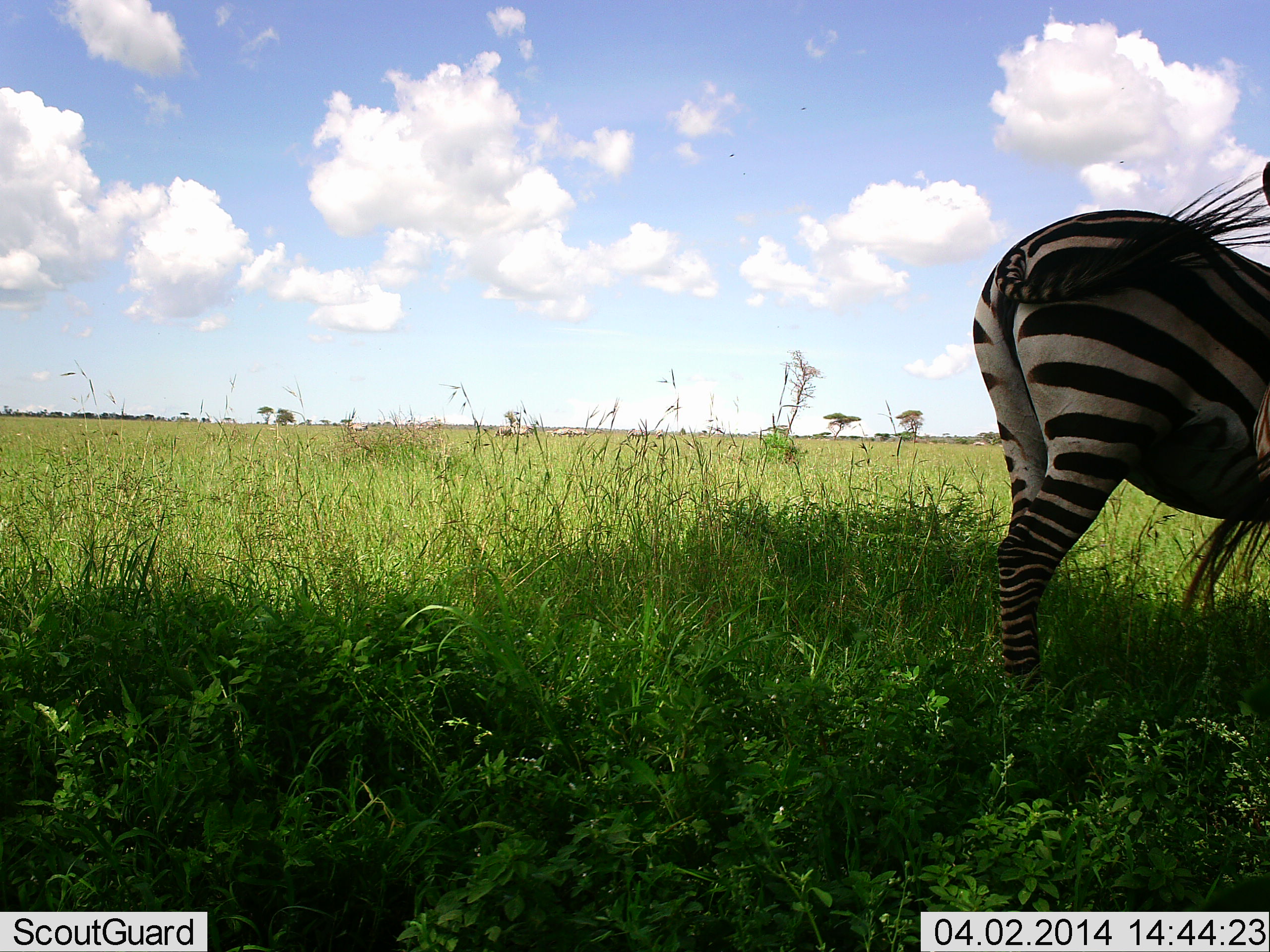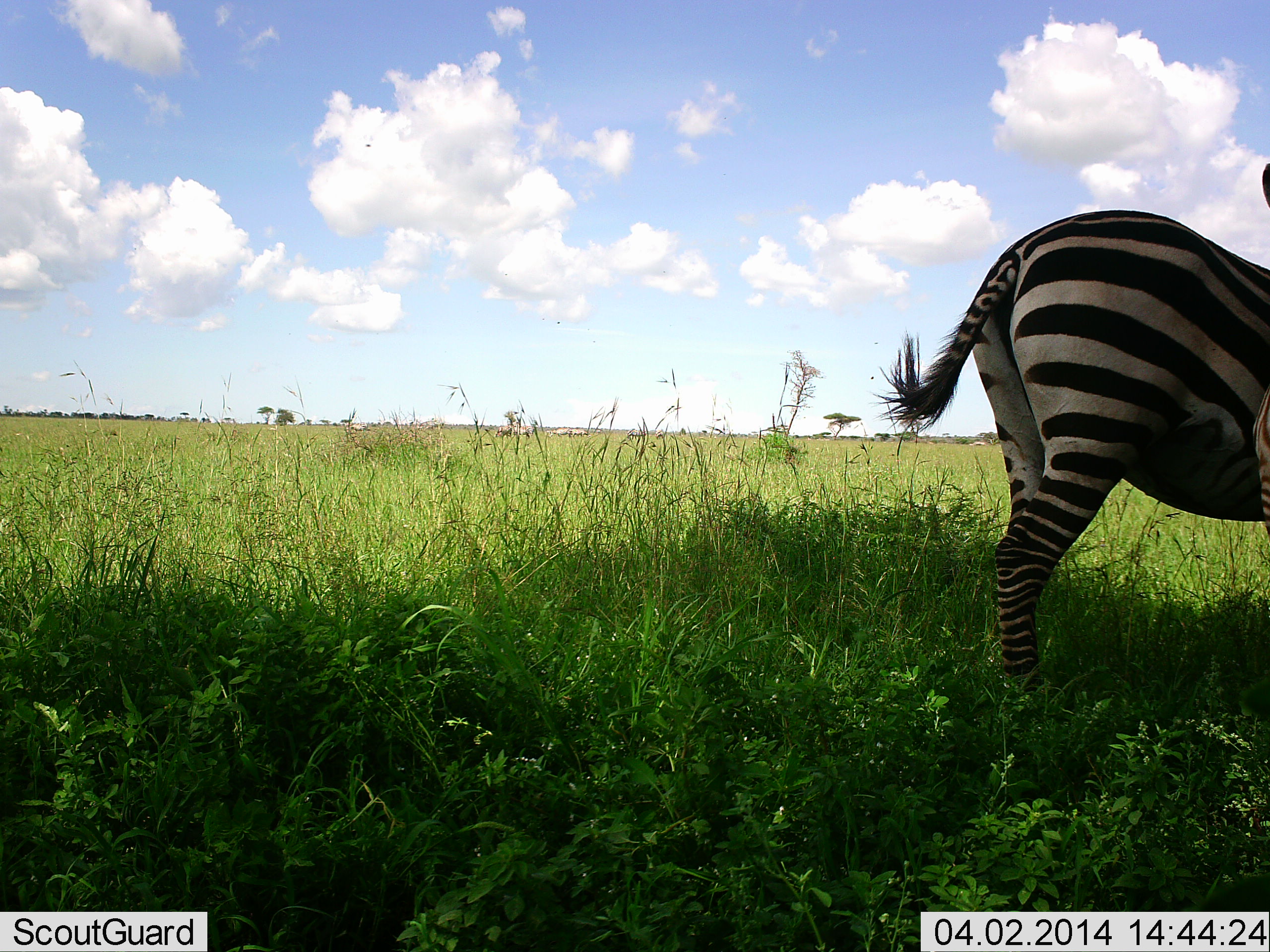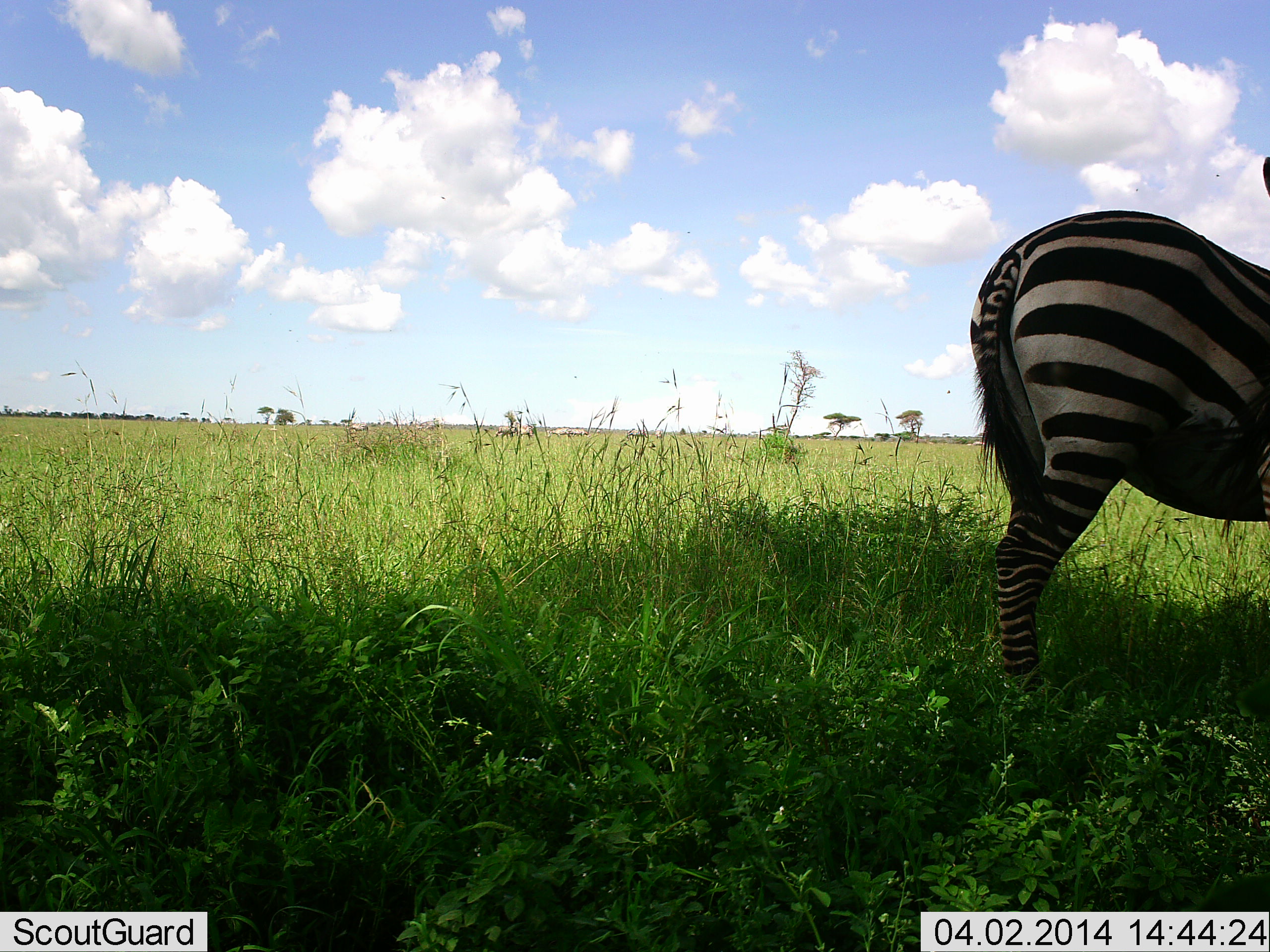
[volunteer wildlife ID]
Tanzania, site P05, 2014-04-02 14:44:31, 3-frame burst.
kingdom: Animalia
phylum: Chordata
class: Mammalia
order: Perissodactyla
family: Equidae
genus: Equus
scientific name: Equus quagga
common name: plains zebra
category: zebra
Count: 1.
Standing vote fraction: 90%.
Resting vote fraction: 10%.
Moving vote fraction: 0%.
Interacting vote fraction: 0%.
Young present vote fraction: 0%.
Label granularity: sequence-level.